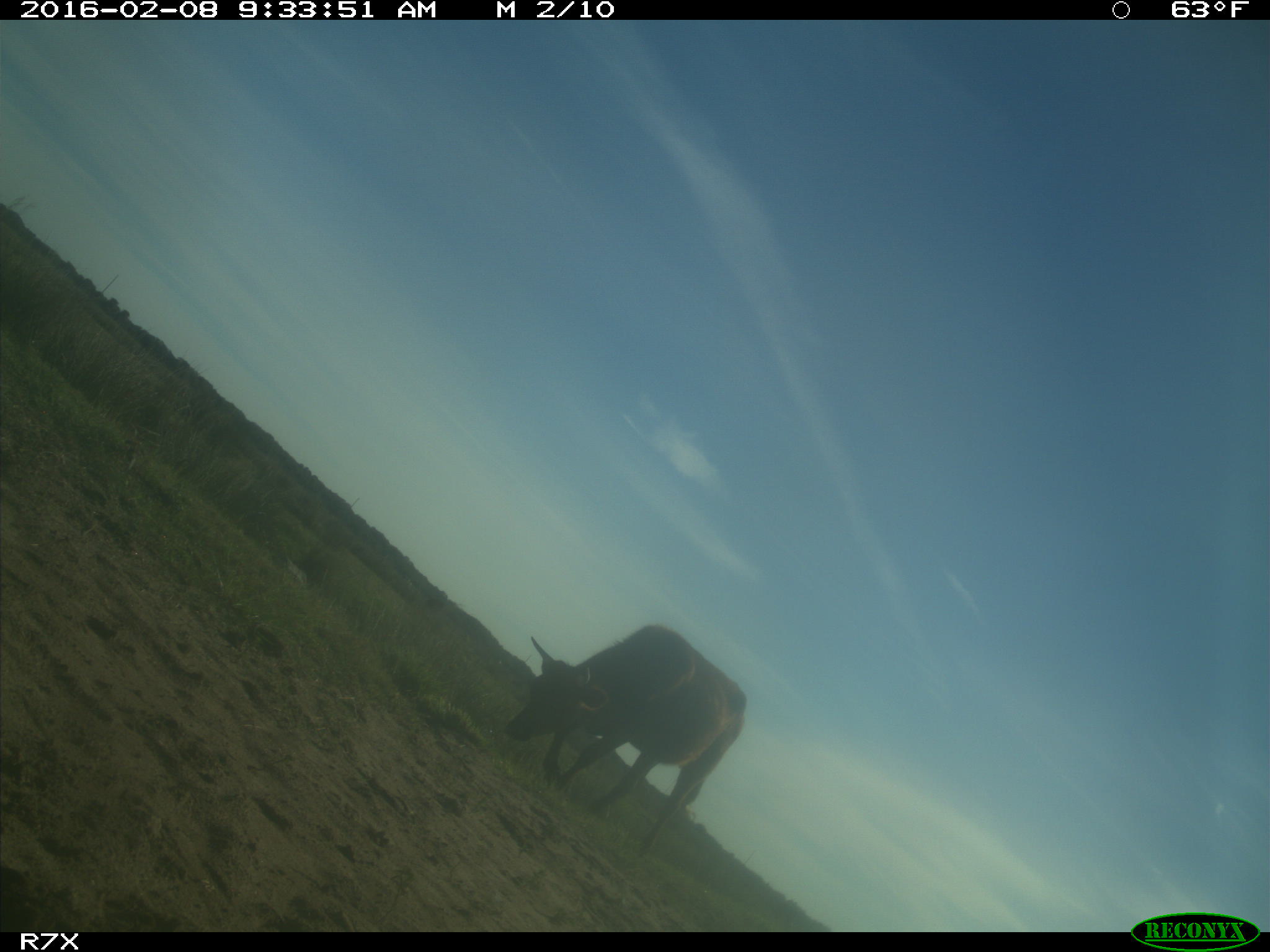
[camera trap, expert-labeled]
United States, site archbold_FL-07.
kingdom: Animalia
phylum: Chordata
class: Mammalia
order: Artiodactyla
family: Bovidae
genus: Bos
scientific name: Bos taurus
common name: domestic cow